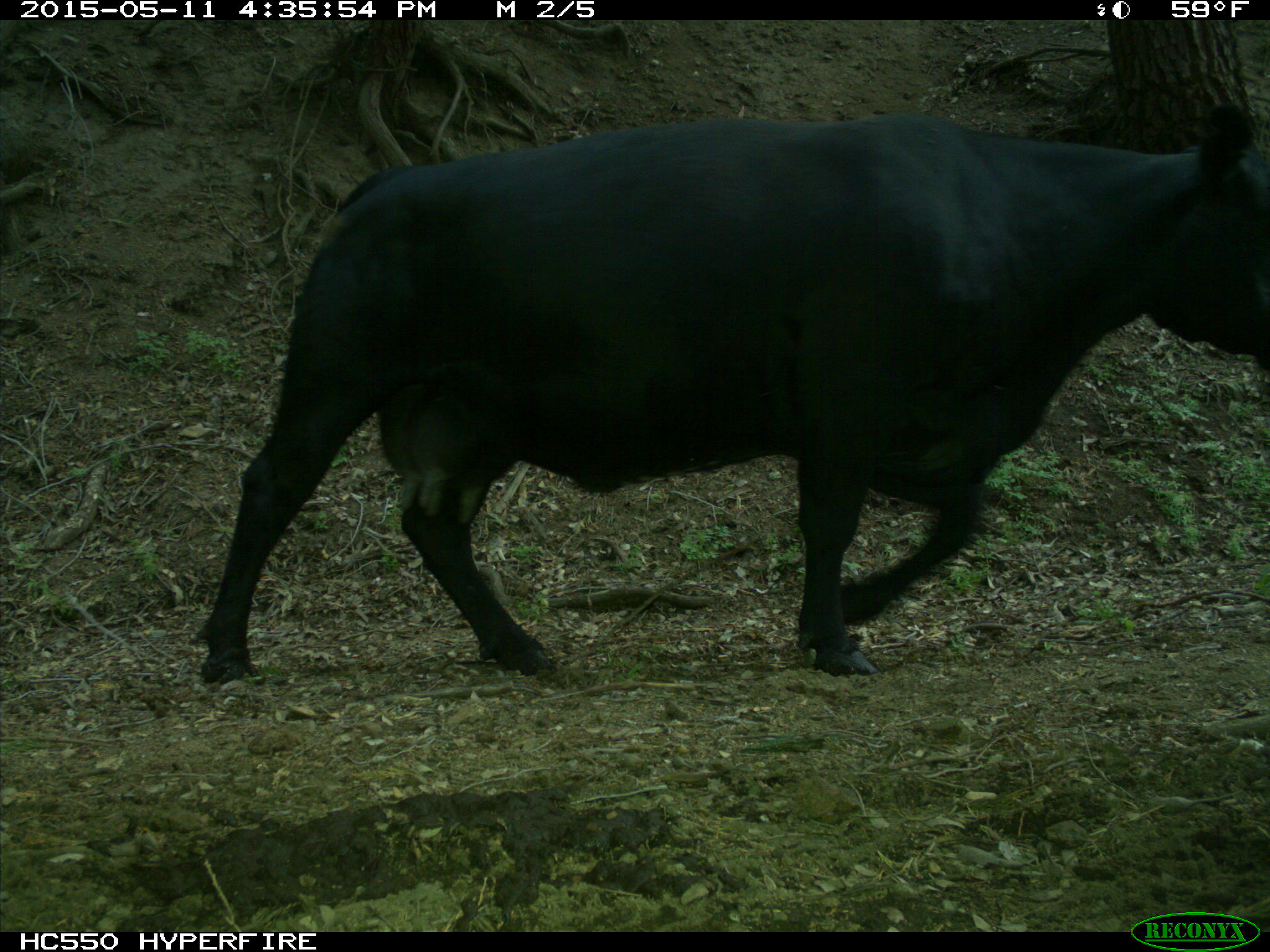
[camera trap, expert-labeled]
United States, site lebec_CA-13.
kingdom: Animalia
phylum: Chordata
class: Mammalia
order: Artiodactyla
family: Bovidae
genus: Bos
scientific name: Bos taurus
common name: domestic cow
Bos taurus (domestic cow).